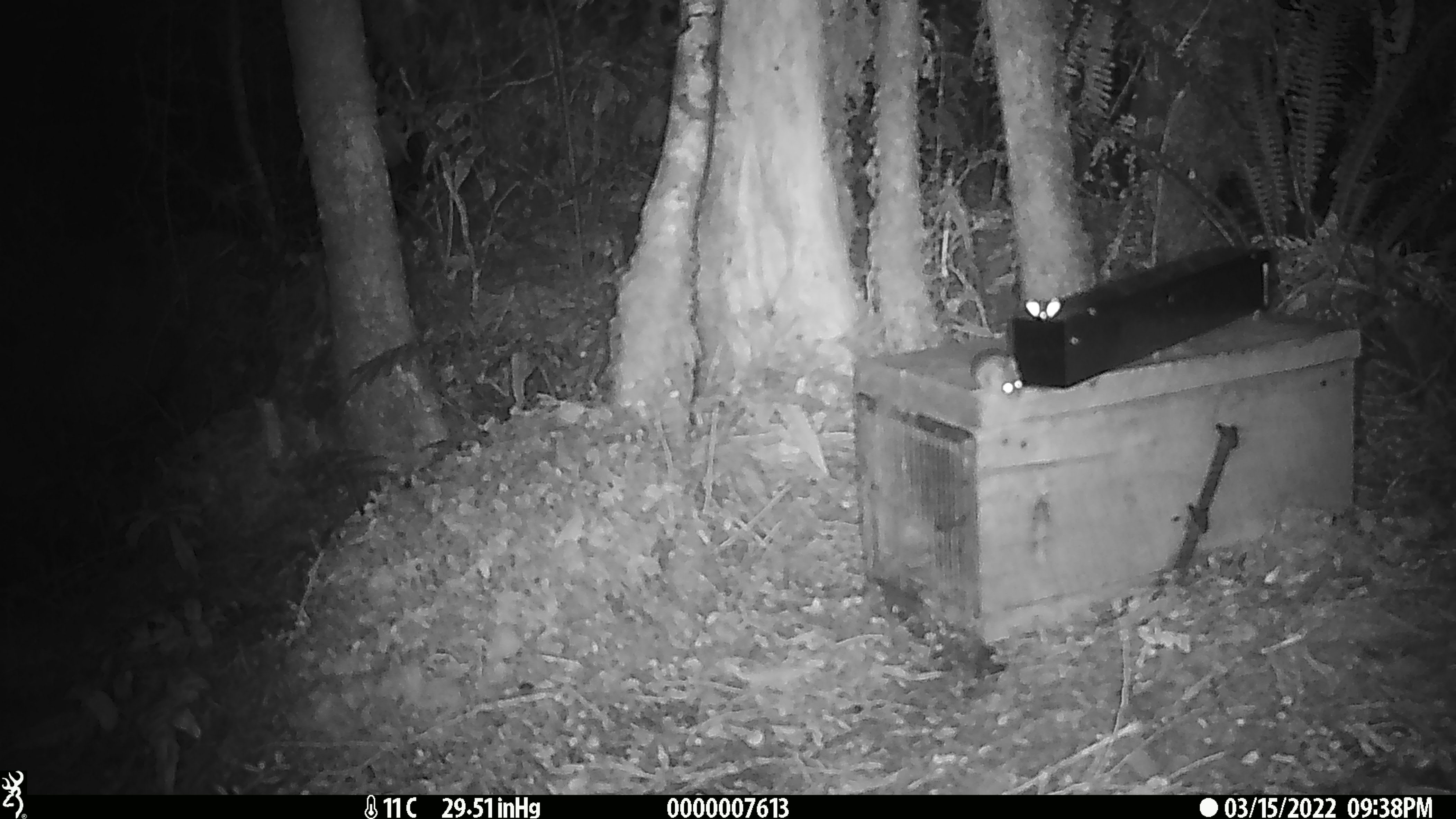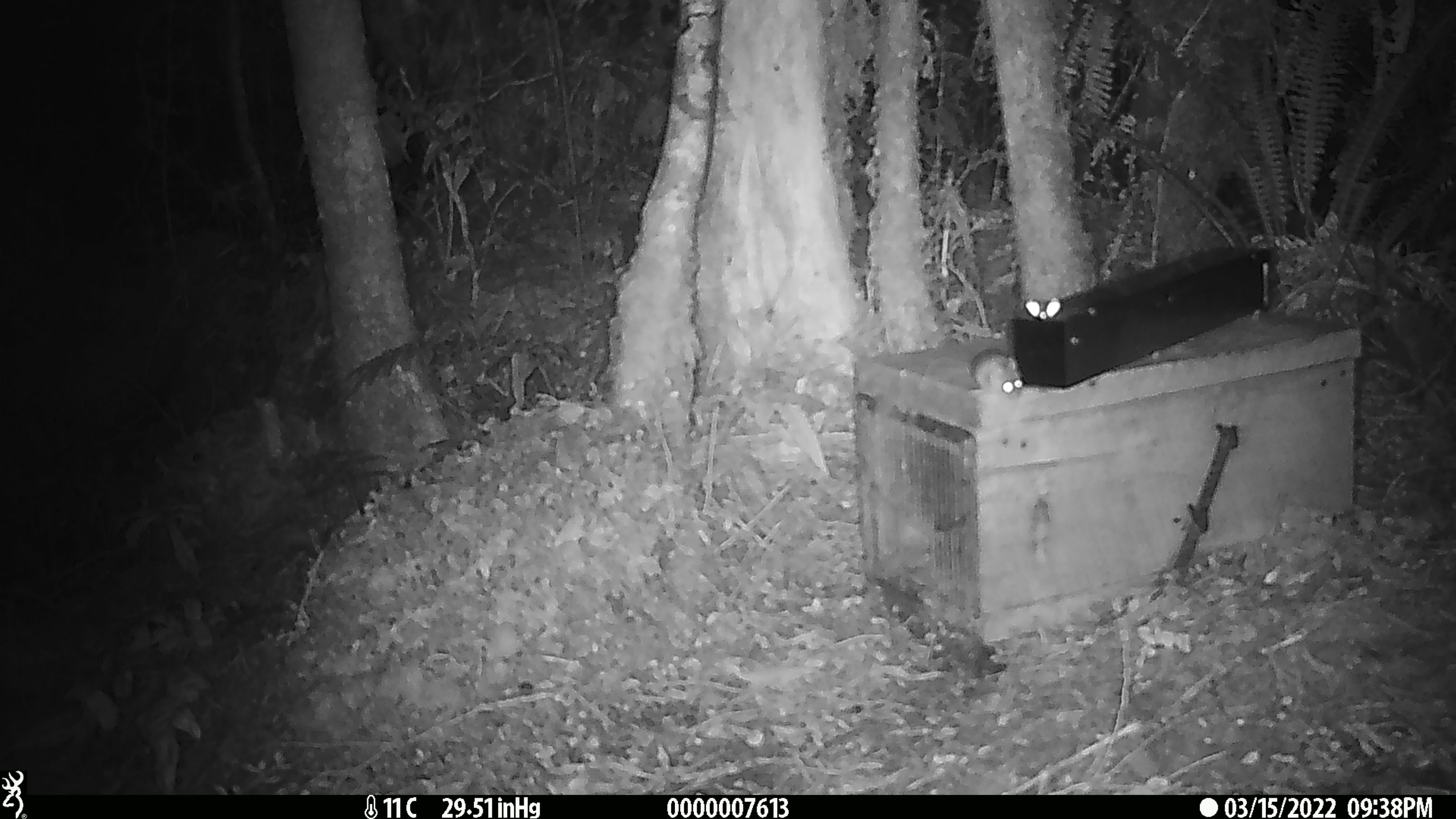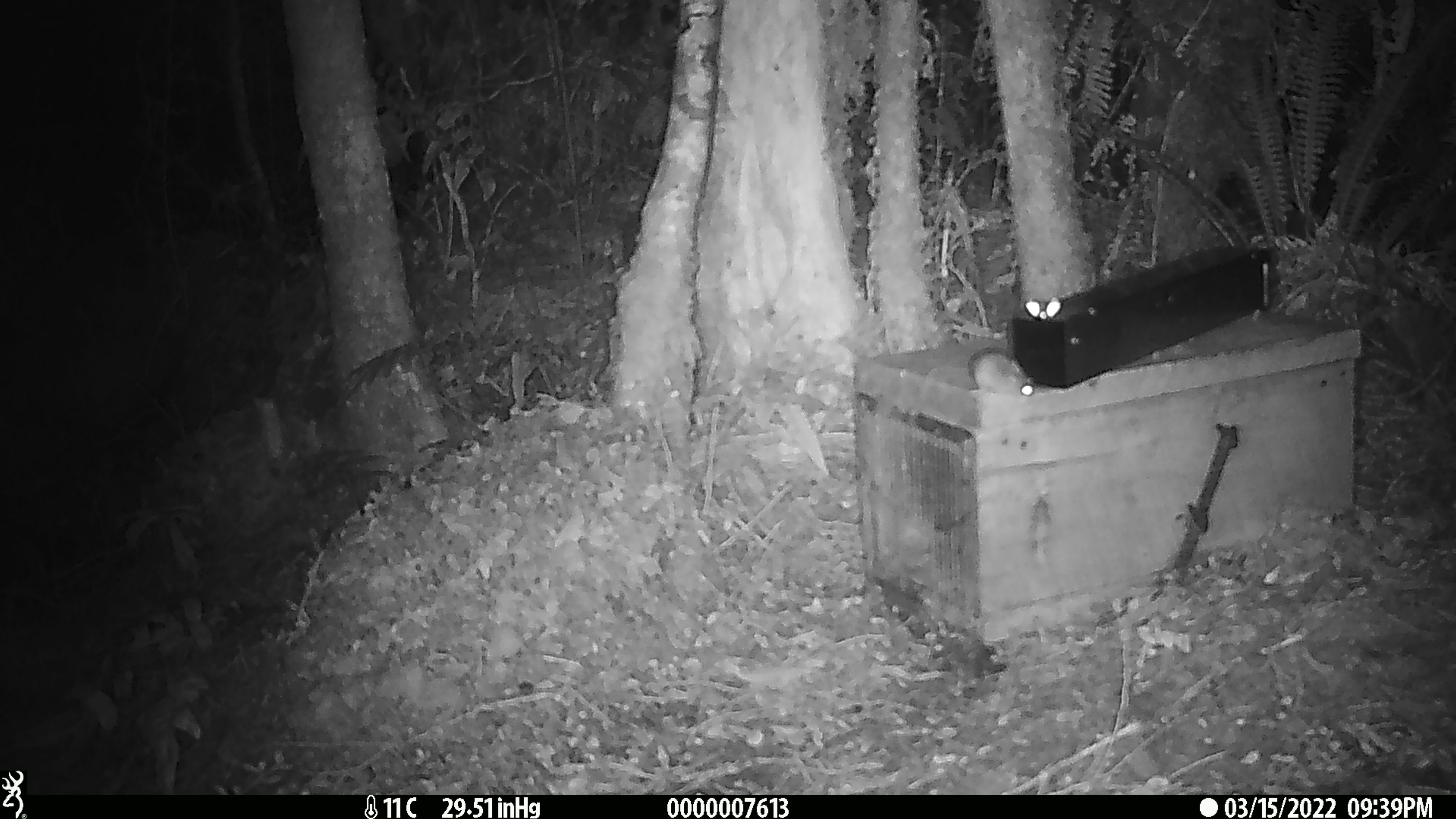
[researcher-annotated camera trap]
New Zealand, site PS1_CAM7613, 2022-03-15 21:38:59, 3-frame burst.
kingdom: Animalia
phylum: Chordata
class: Mammalia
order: Rodentia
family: Muridae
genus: Mus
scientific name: Mus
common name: mouse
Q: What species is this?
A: Mouse (Mus).